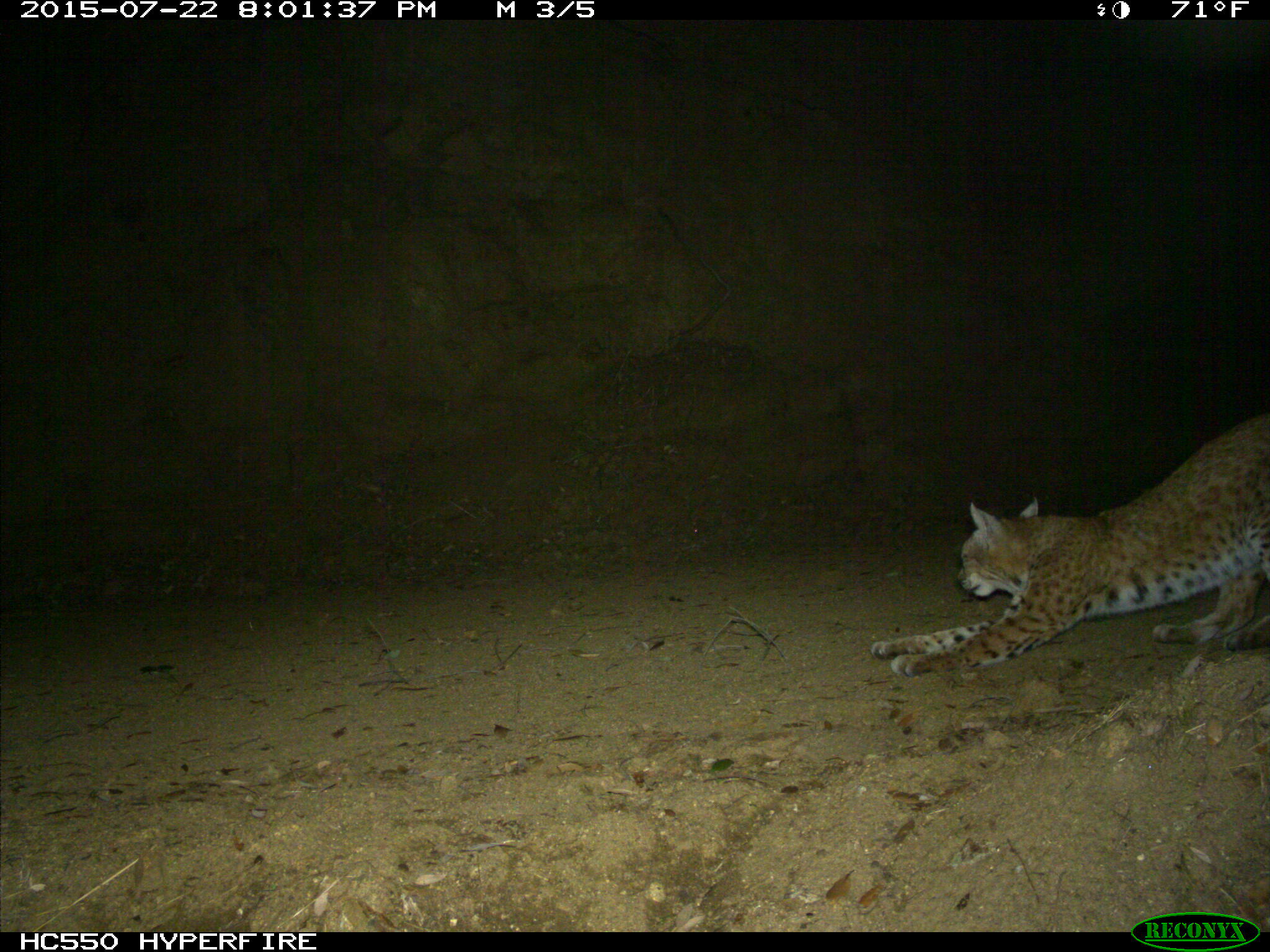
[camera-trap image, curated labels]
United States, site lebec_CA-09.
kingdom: Animalia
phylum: Chordata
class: Mammalia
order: Carnivora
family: Felidae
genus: Lynx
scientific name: Lynx rufus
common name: bobcat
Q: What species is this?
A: Lynx rufus (bobcat).